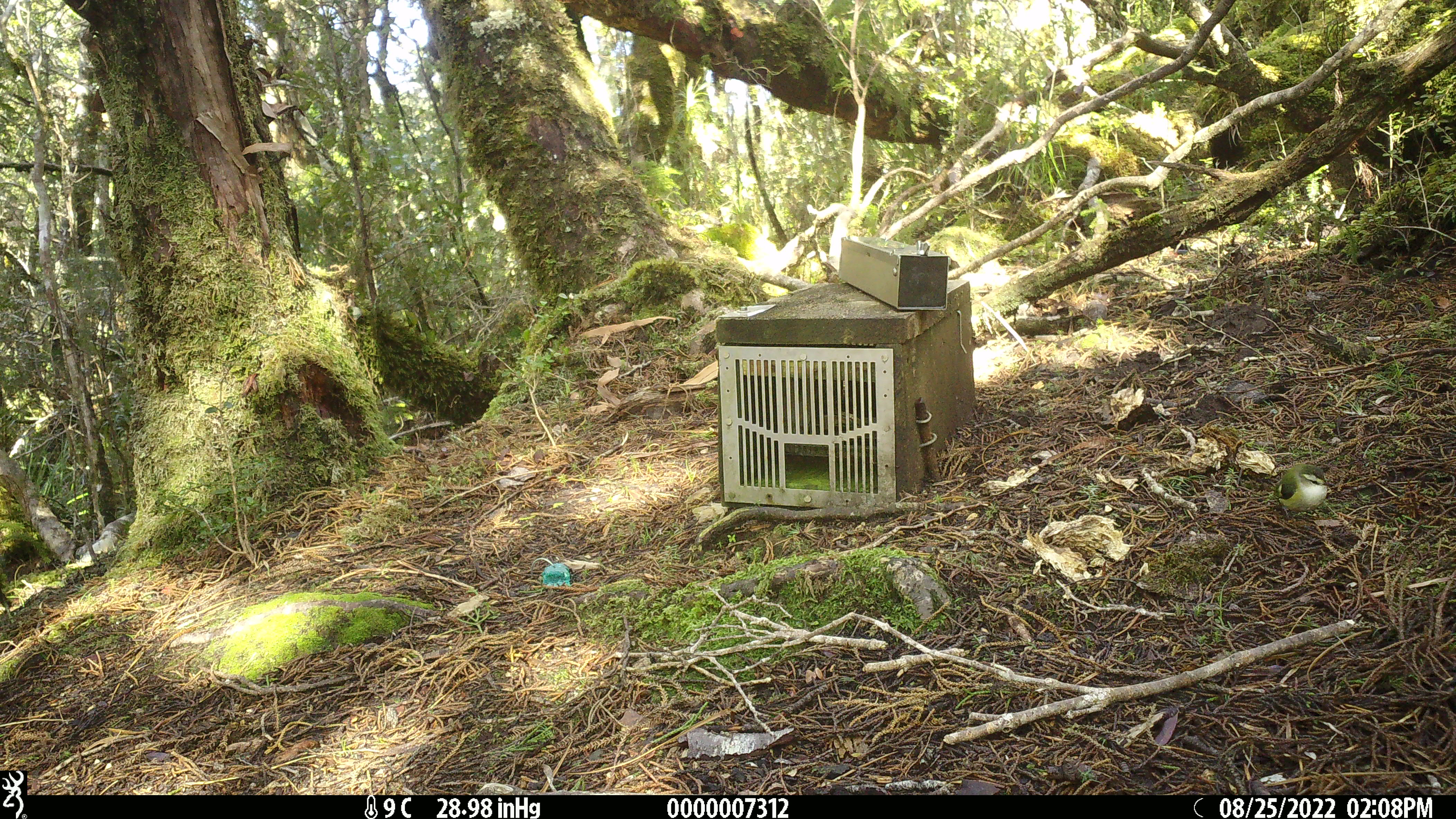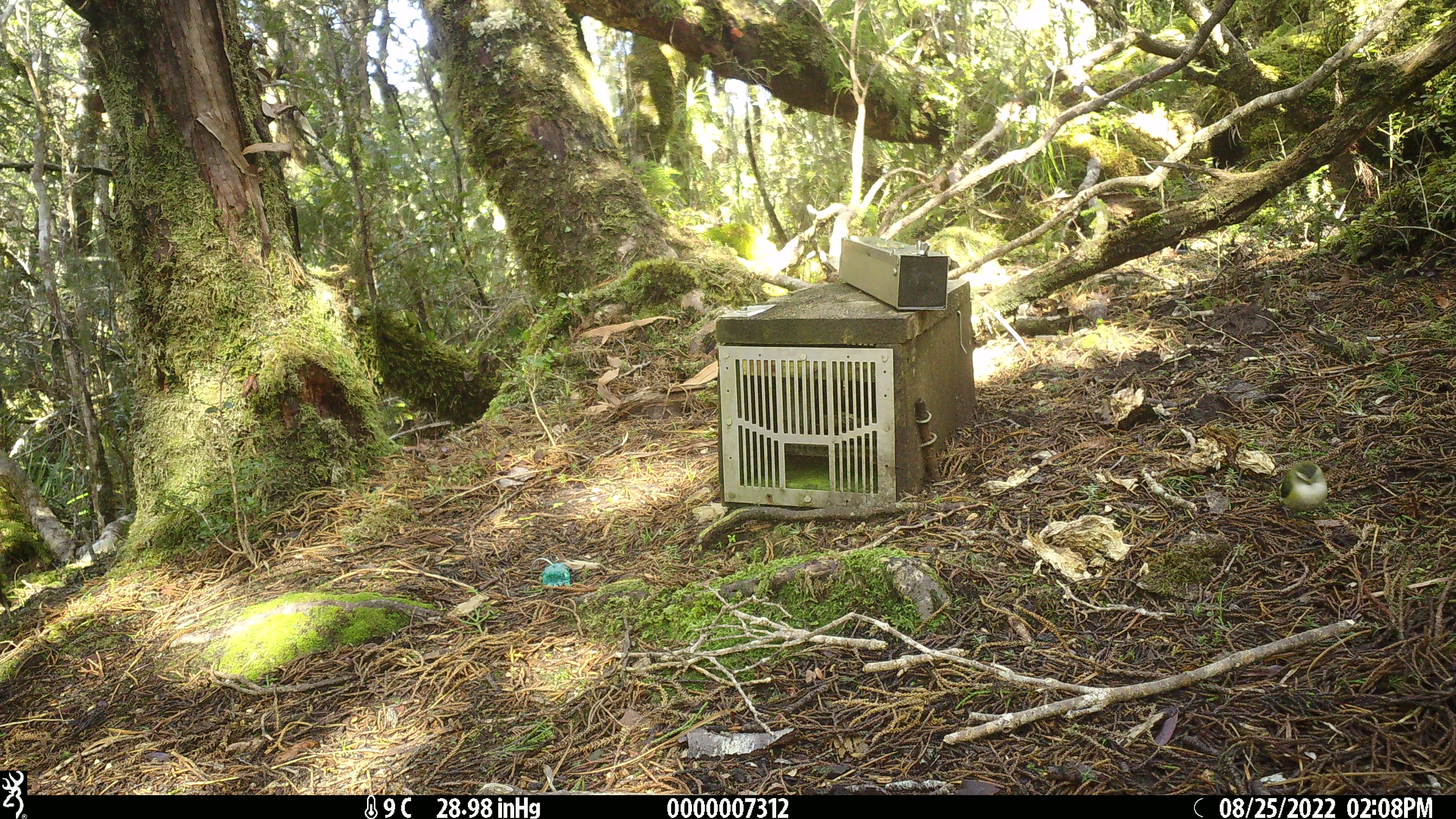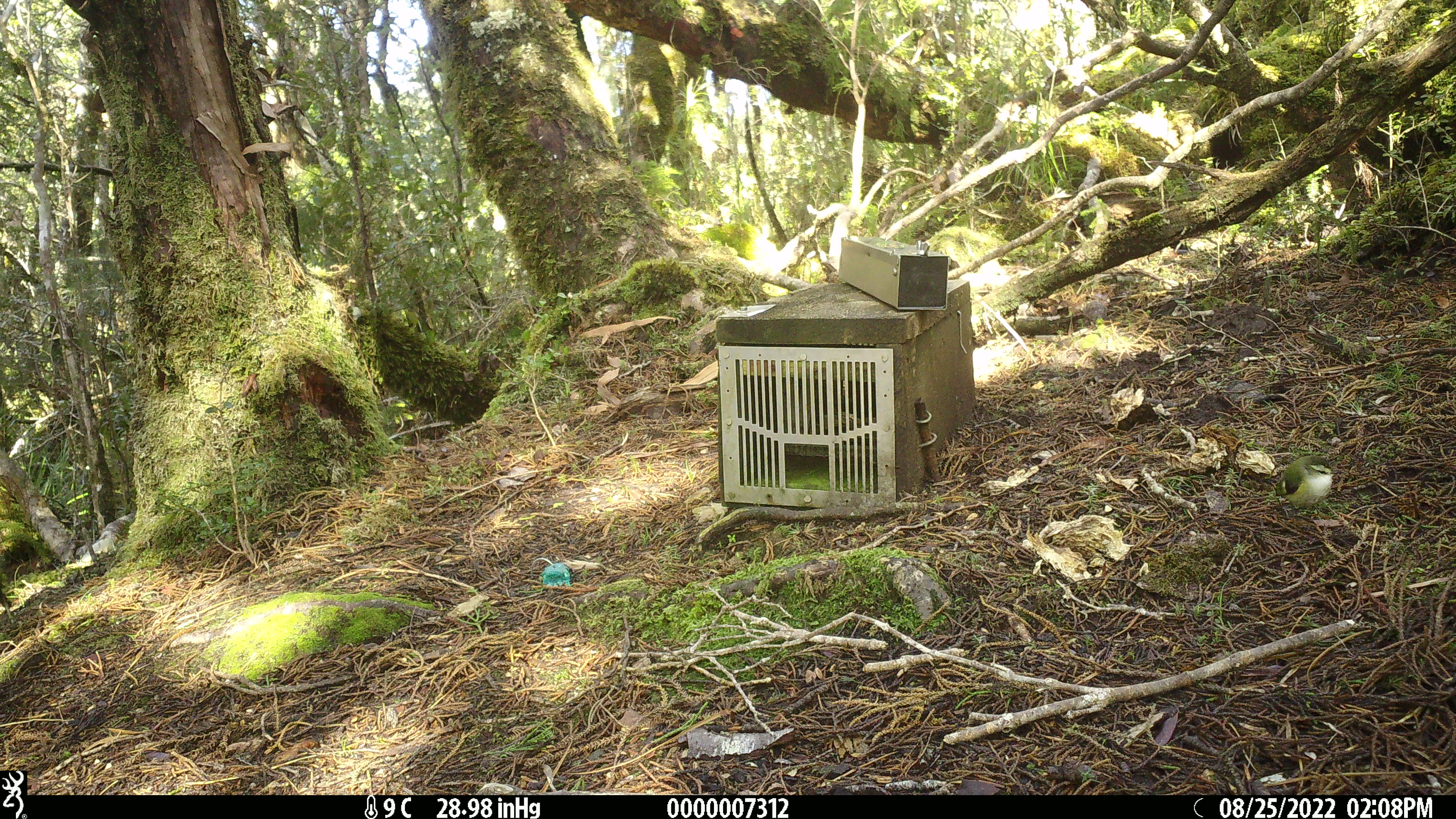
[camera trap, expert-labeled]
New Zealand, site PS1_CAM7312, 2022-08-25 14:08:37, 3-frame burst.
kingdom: Animalia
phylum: Chordata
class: Aves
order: Passeriformes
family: Acanthisittidae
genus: Acanthisitta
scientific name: Acanthisitta chloris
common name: rifleman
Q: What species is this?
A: Rifleman (Acanthisitta chloris).